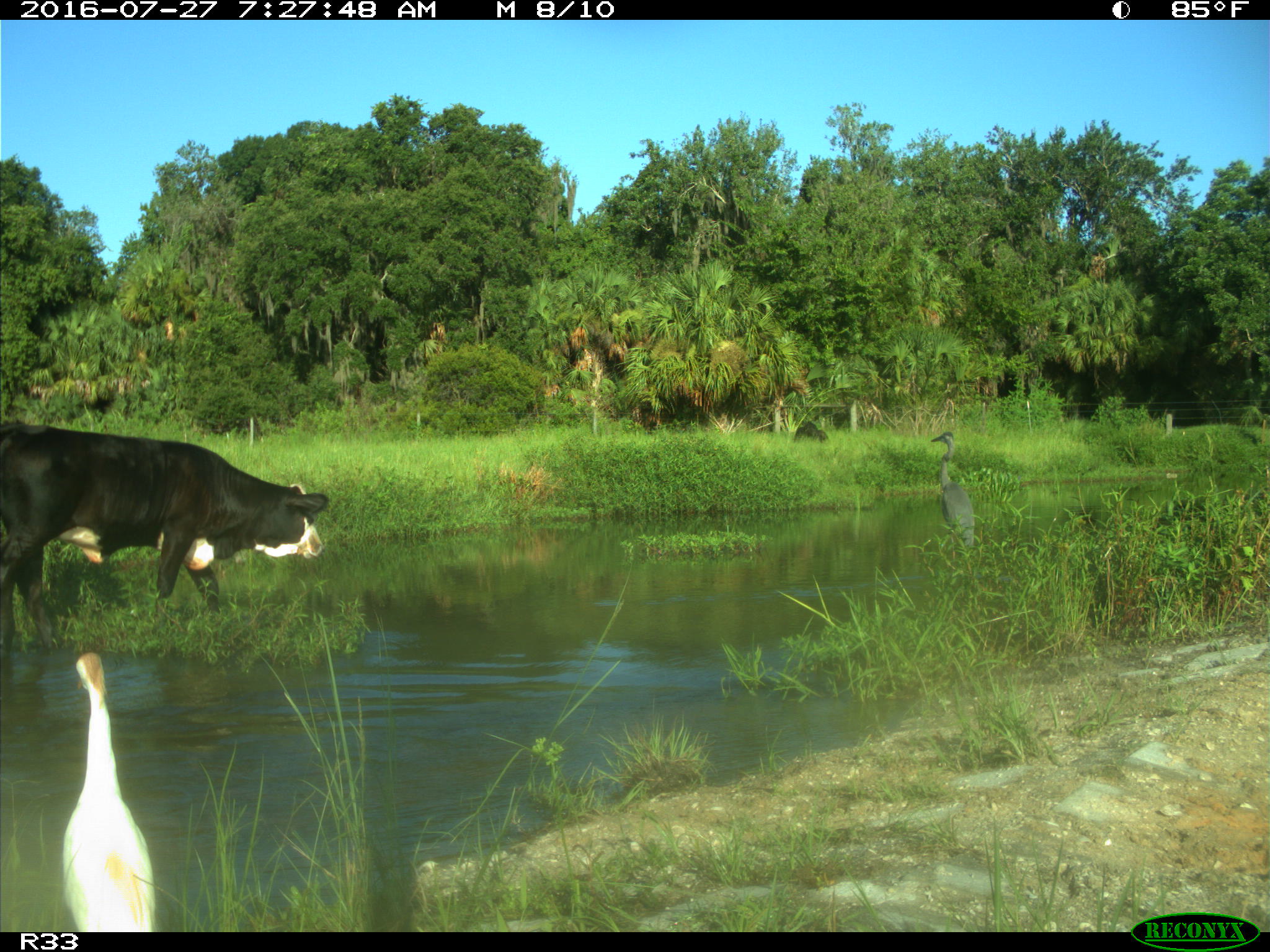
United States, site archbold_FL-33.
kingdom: Animalia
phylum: Chordata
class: Mammalia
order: Artiodactyla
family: Bovidae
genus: Bos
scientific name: Bos taurus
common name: domestic cow